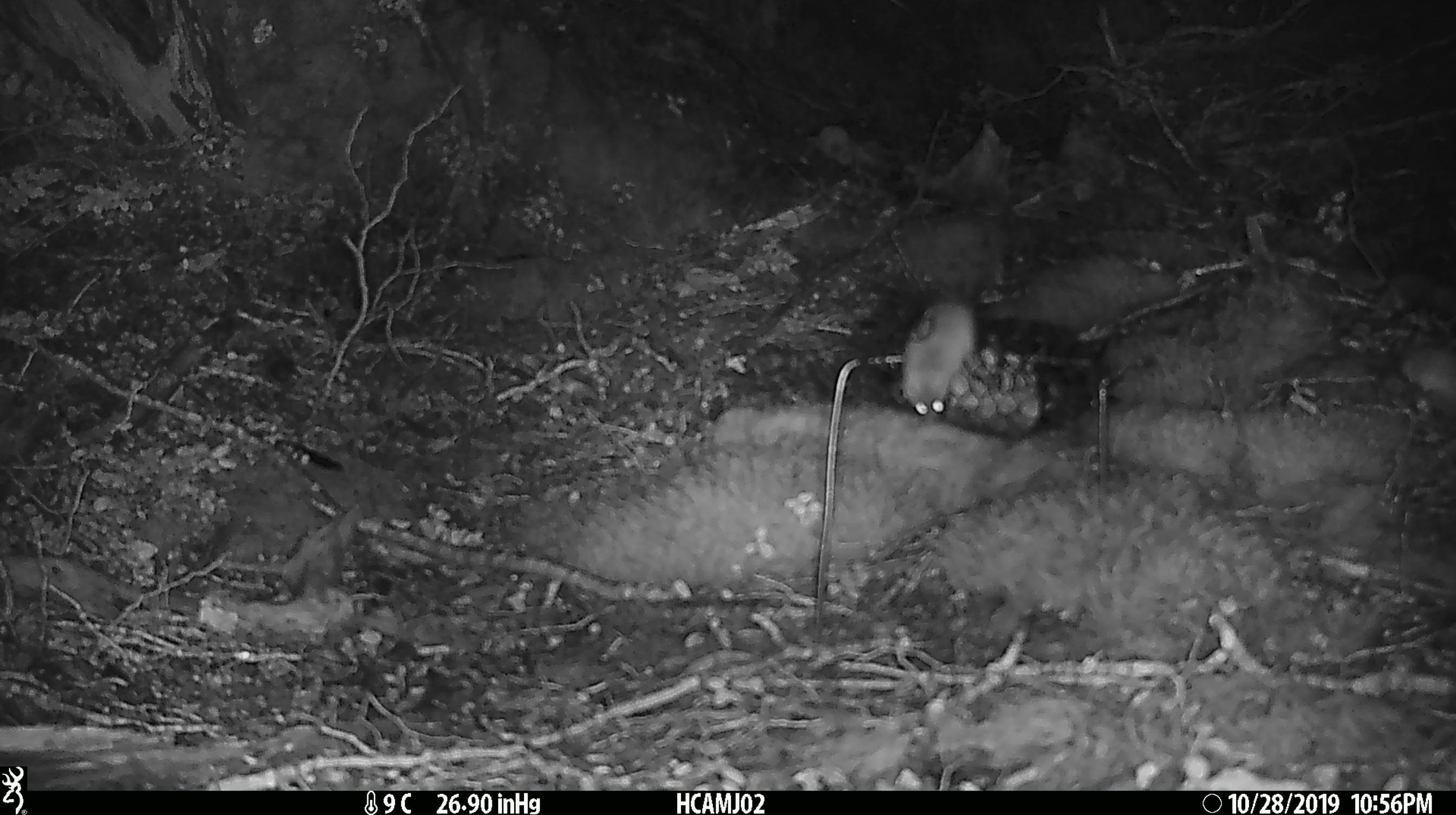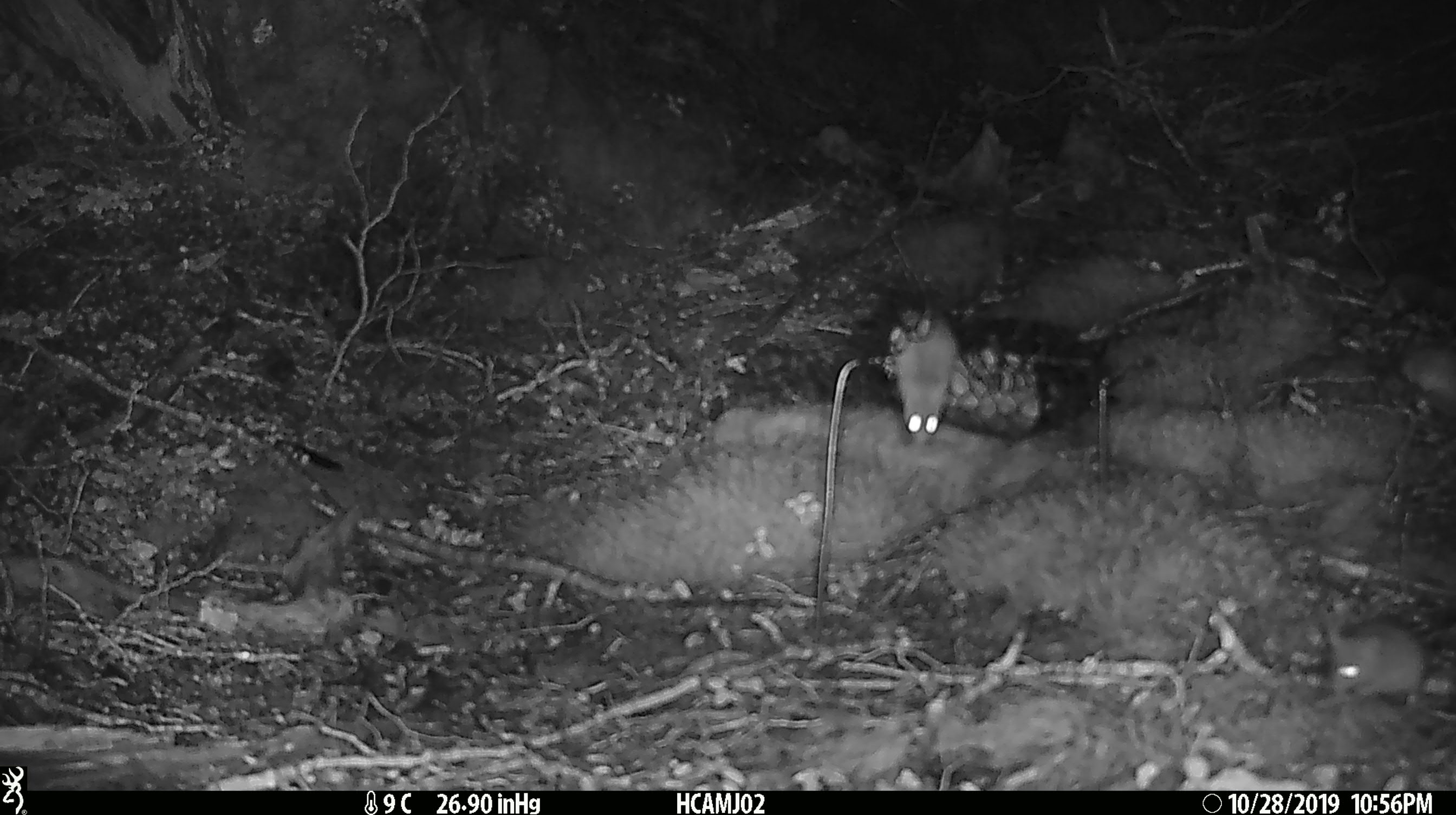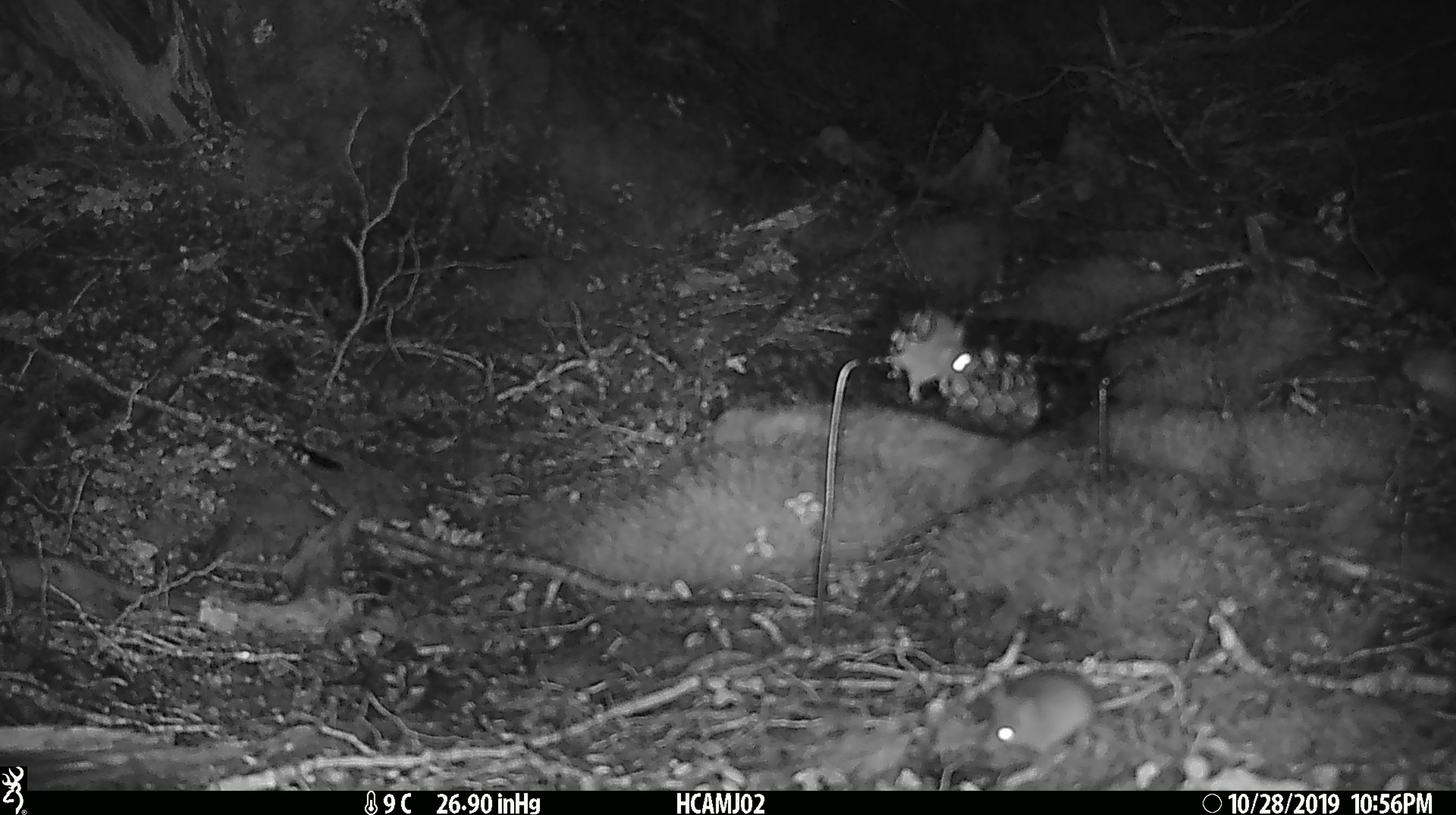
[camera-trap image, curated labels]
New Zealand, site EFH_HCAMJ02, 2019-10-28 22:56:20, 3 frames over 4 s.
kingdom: Animalia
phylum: Chordata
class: Mammalia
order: Rodentia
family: Muridae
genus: Mus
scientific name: Mus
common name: mouse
Mouse (Mus).